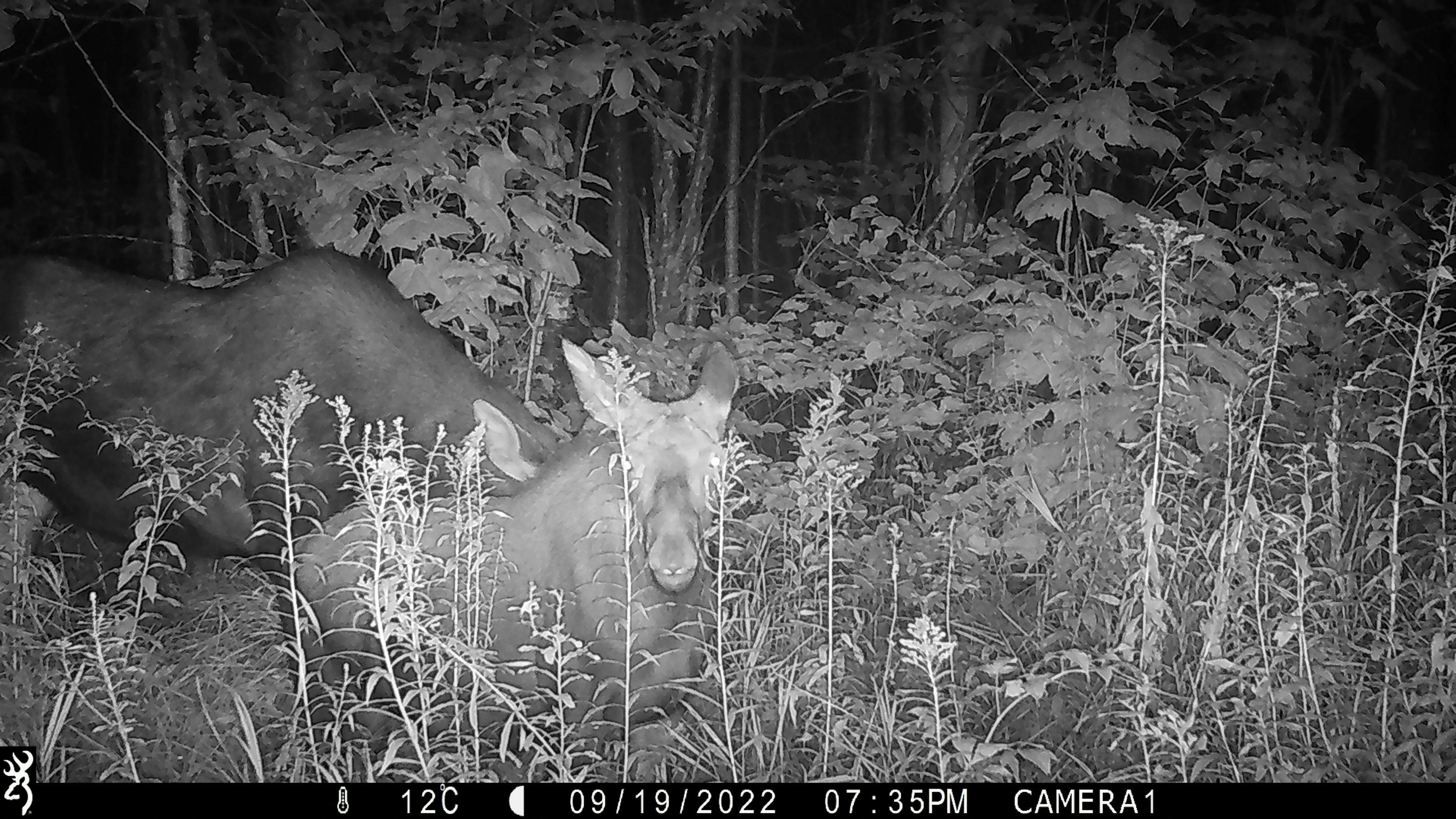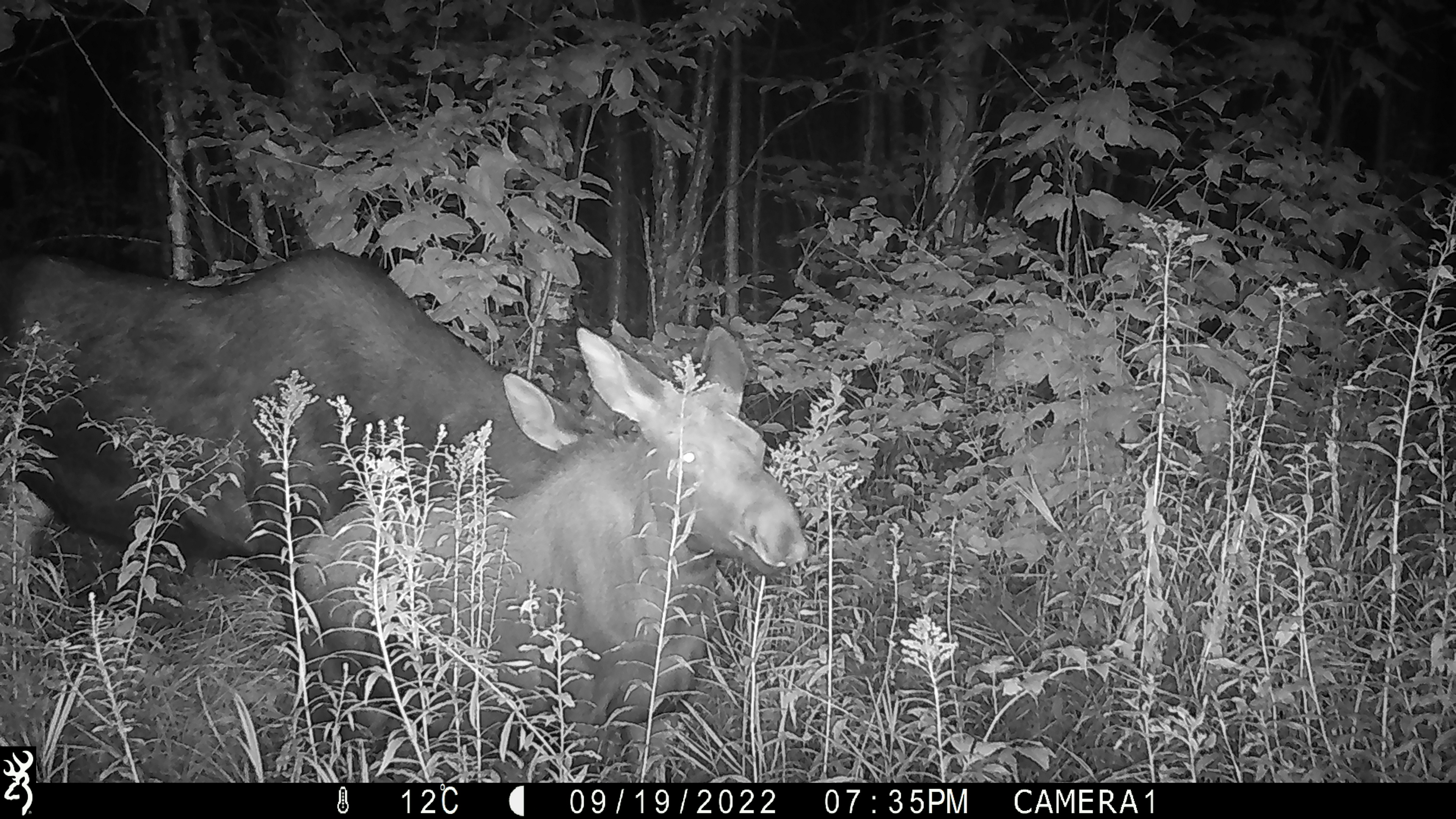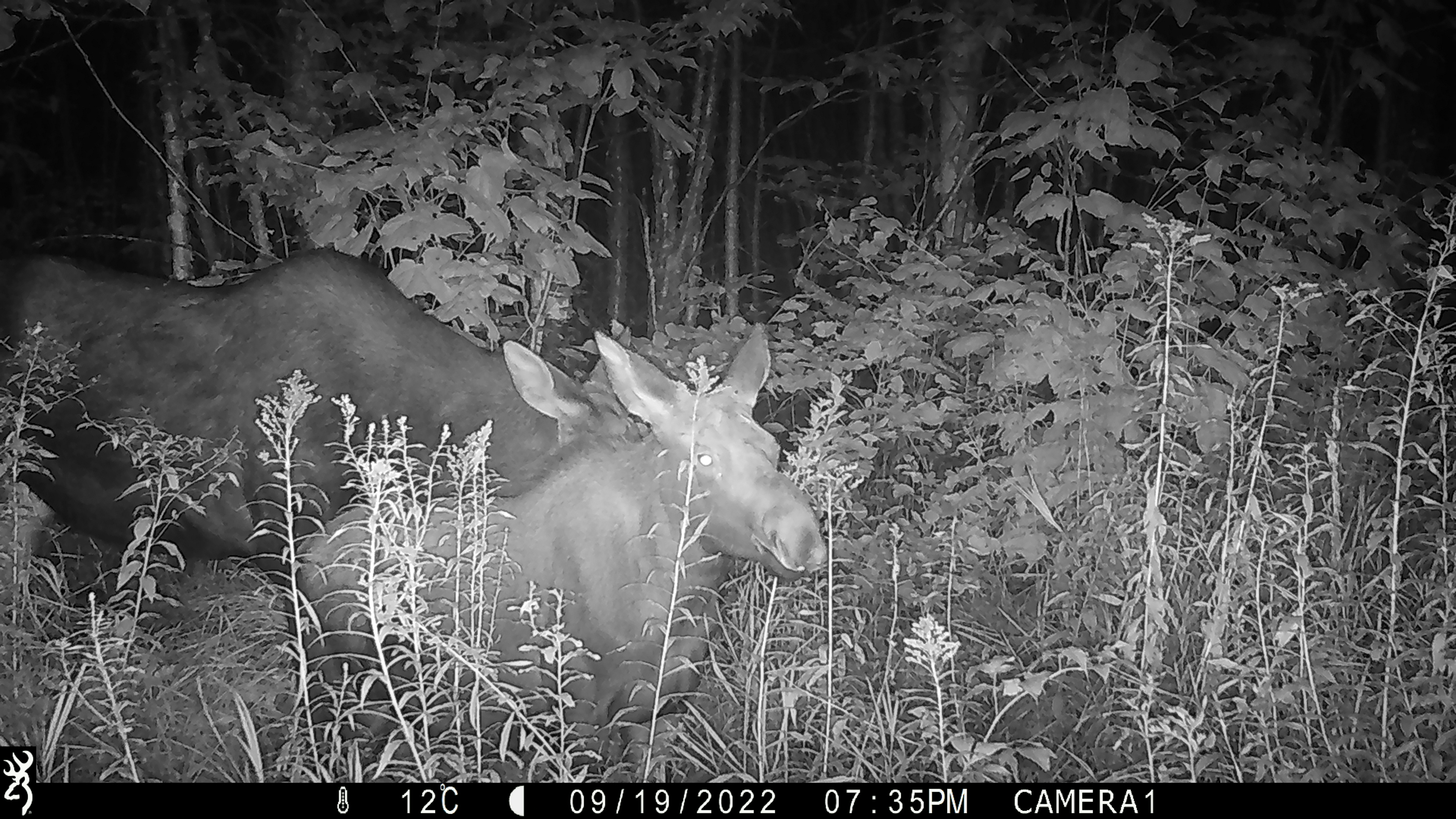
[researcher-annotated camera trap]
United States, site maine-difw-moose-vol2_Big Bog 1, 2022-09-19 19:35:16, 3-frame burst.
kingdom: Animalia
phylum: Chordata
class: Mammalia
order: Artiodactyla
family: Cervidae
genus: Alces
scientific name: Alces alces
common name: moose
Moose (Alces alces).